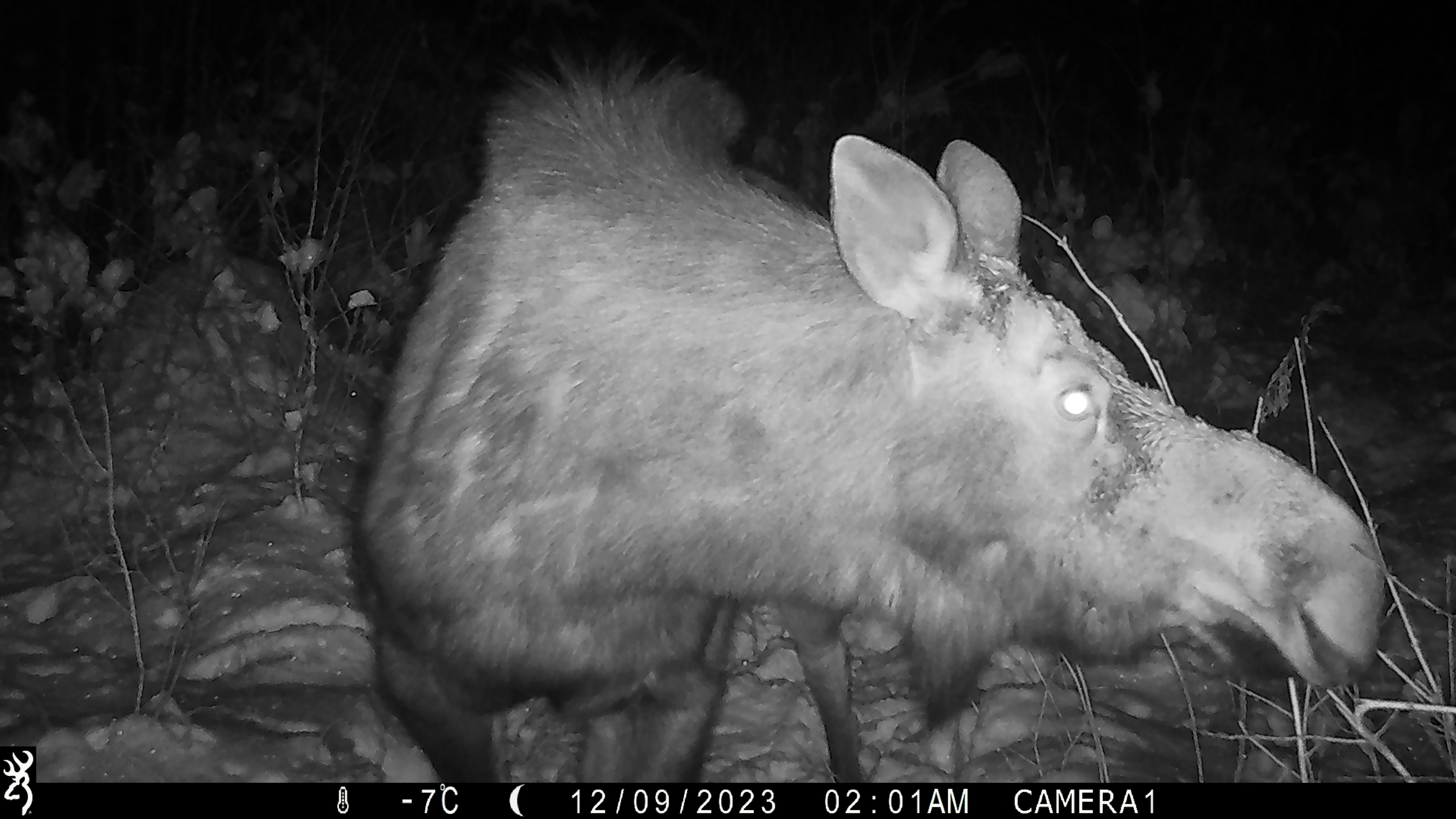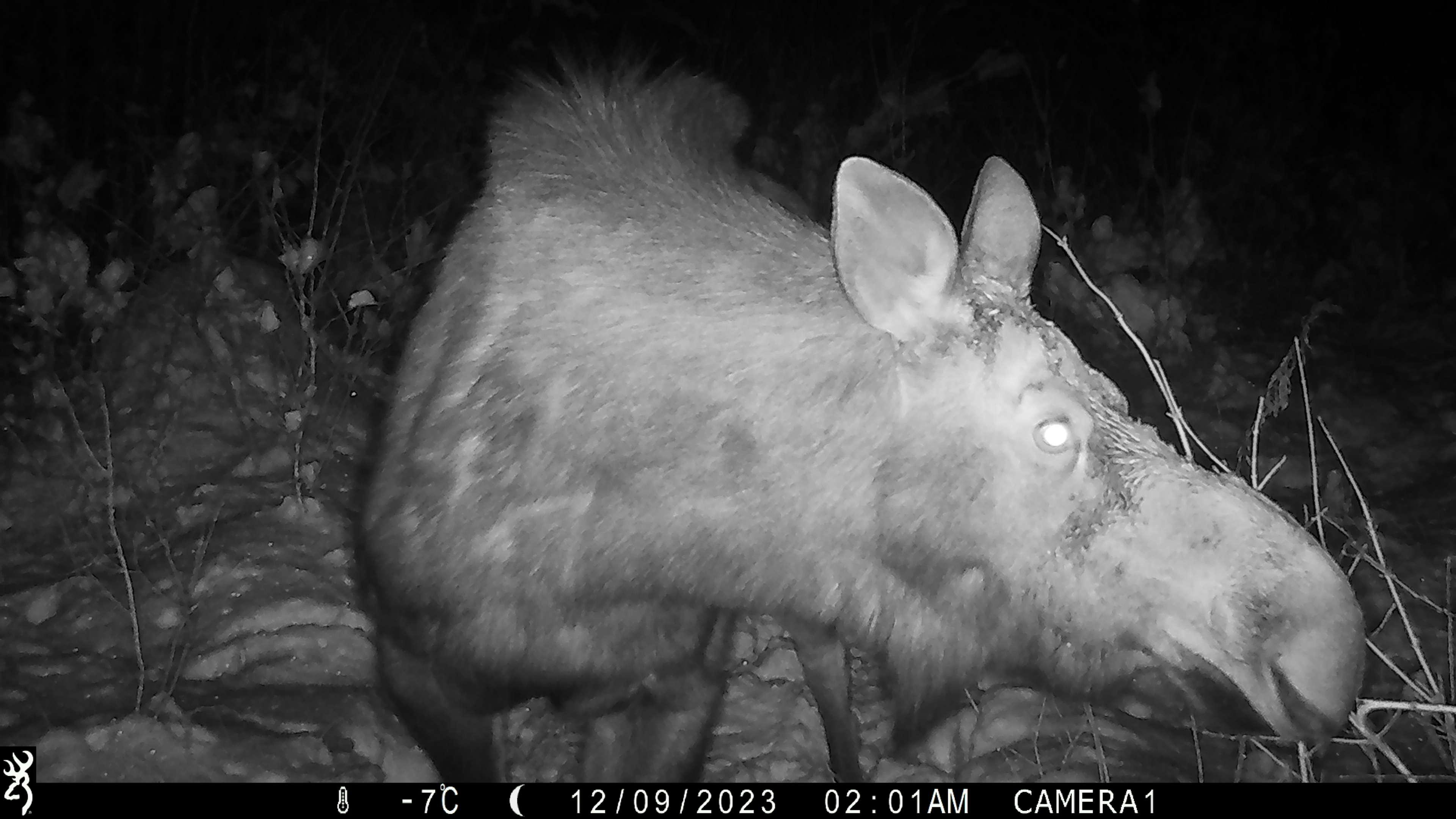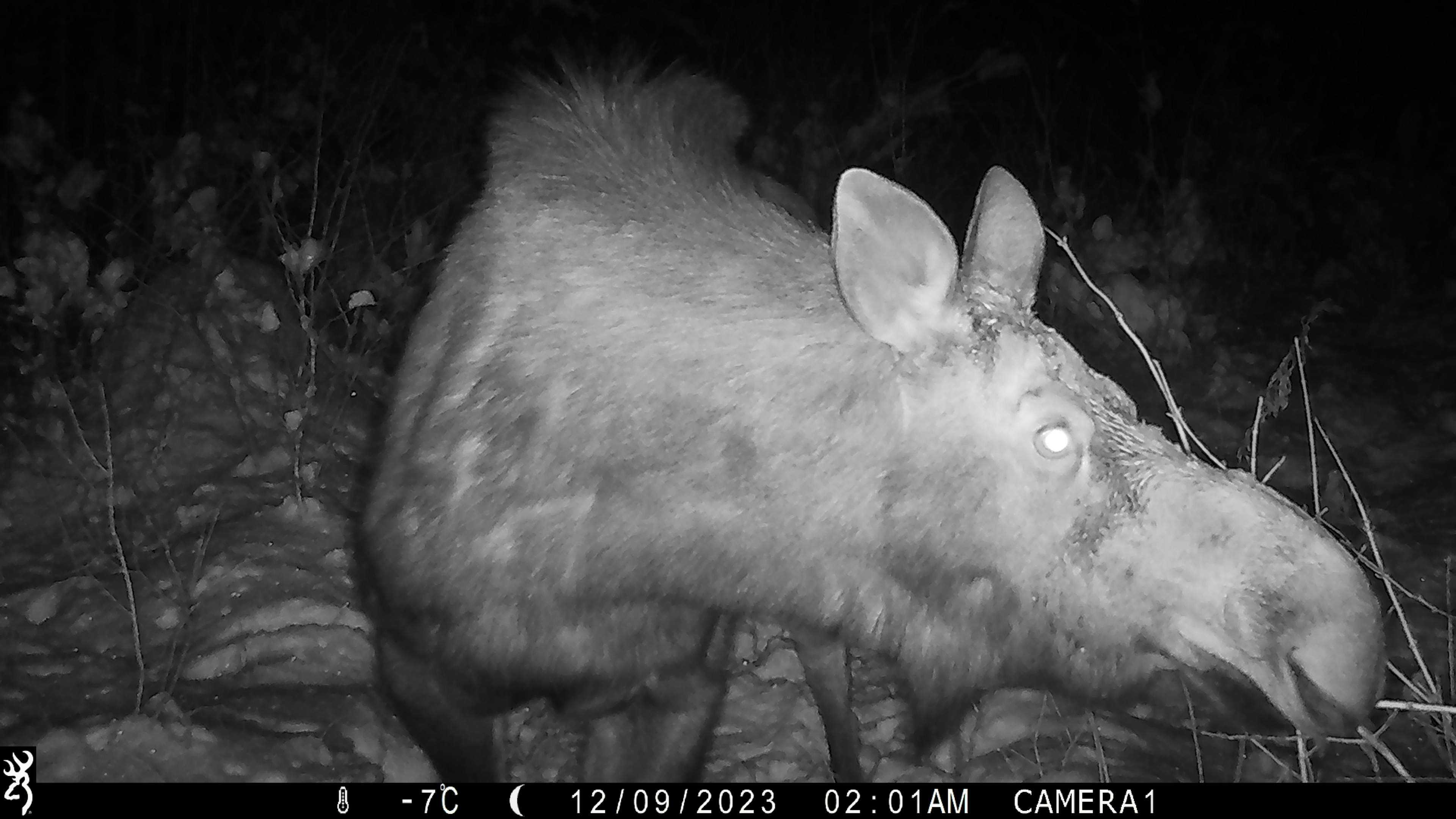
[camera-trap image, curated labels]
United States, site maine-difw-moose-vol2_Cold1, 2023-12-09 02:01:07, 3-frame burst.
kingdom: Animalia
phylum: Chordata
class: Mammalia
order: Artiodactyla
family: Cervidae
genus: Alces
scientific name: Alces alces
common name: moose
Moose (Alces alces).